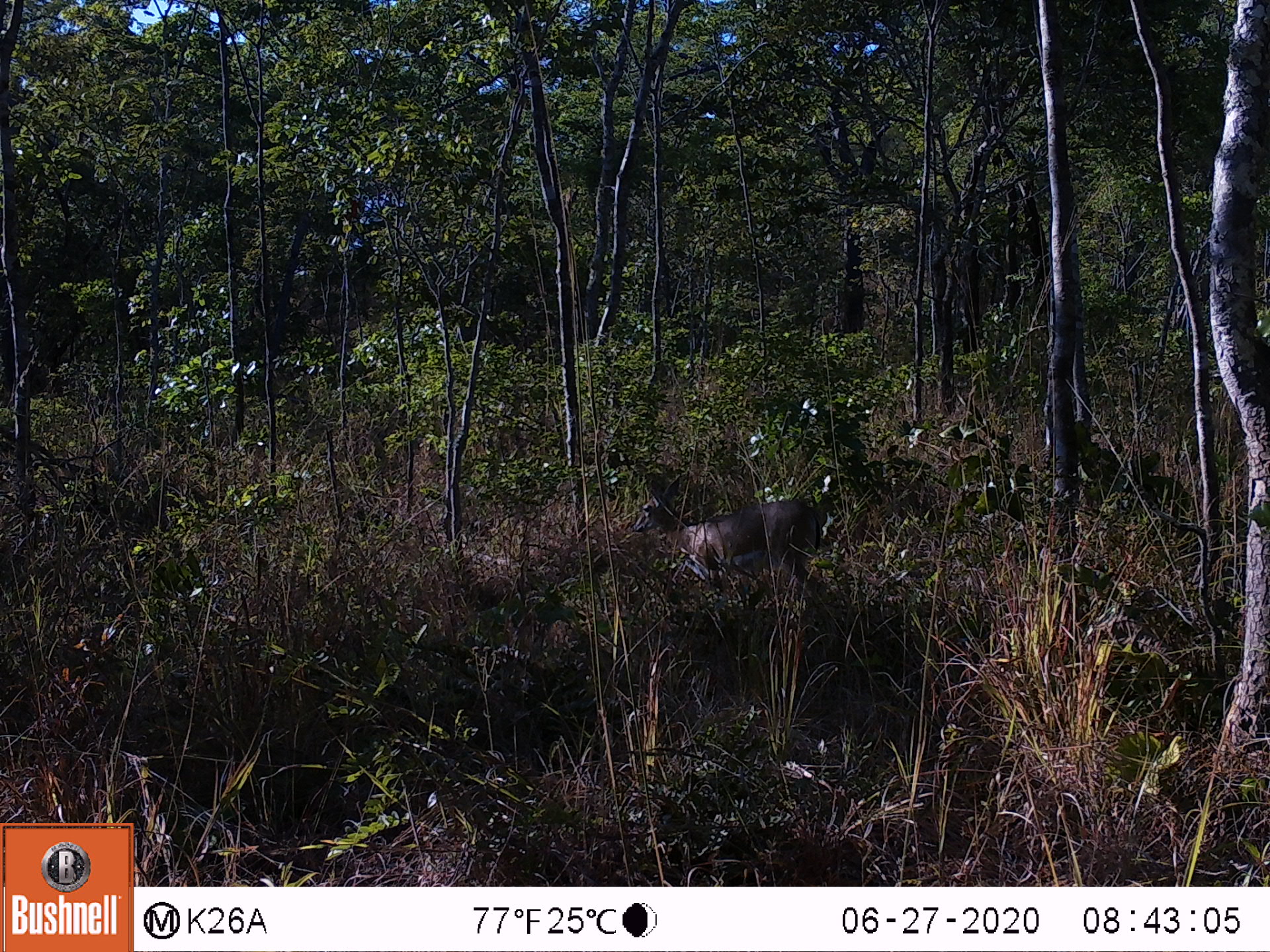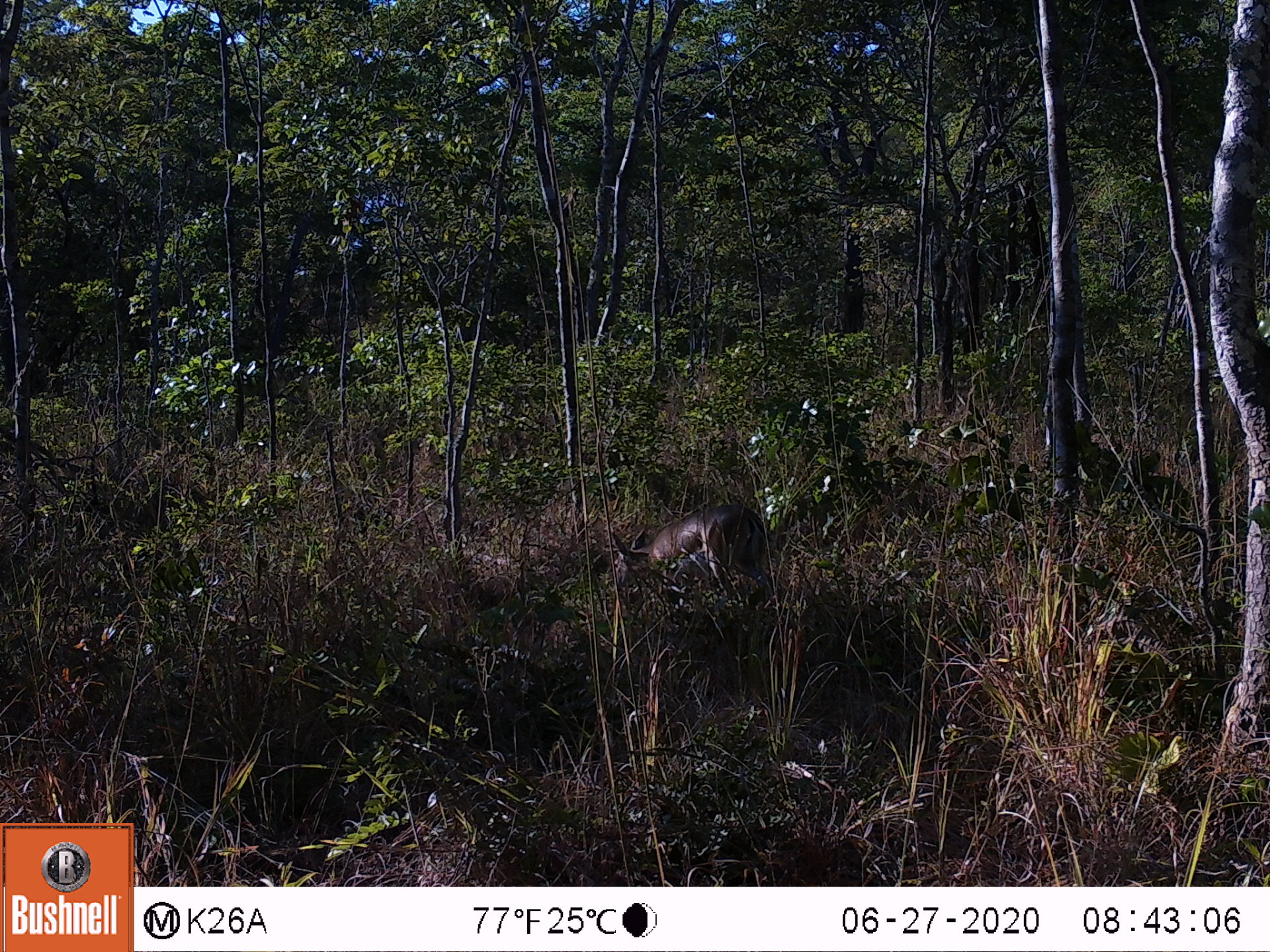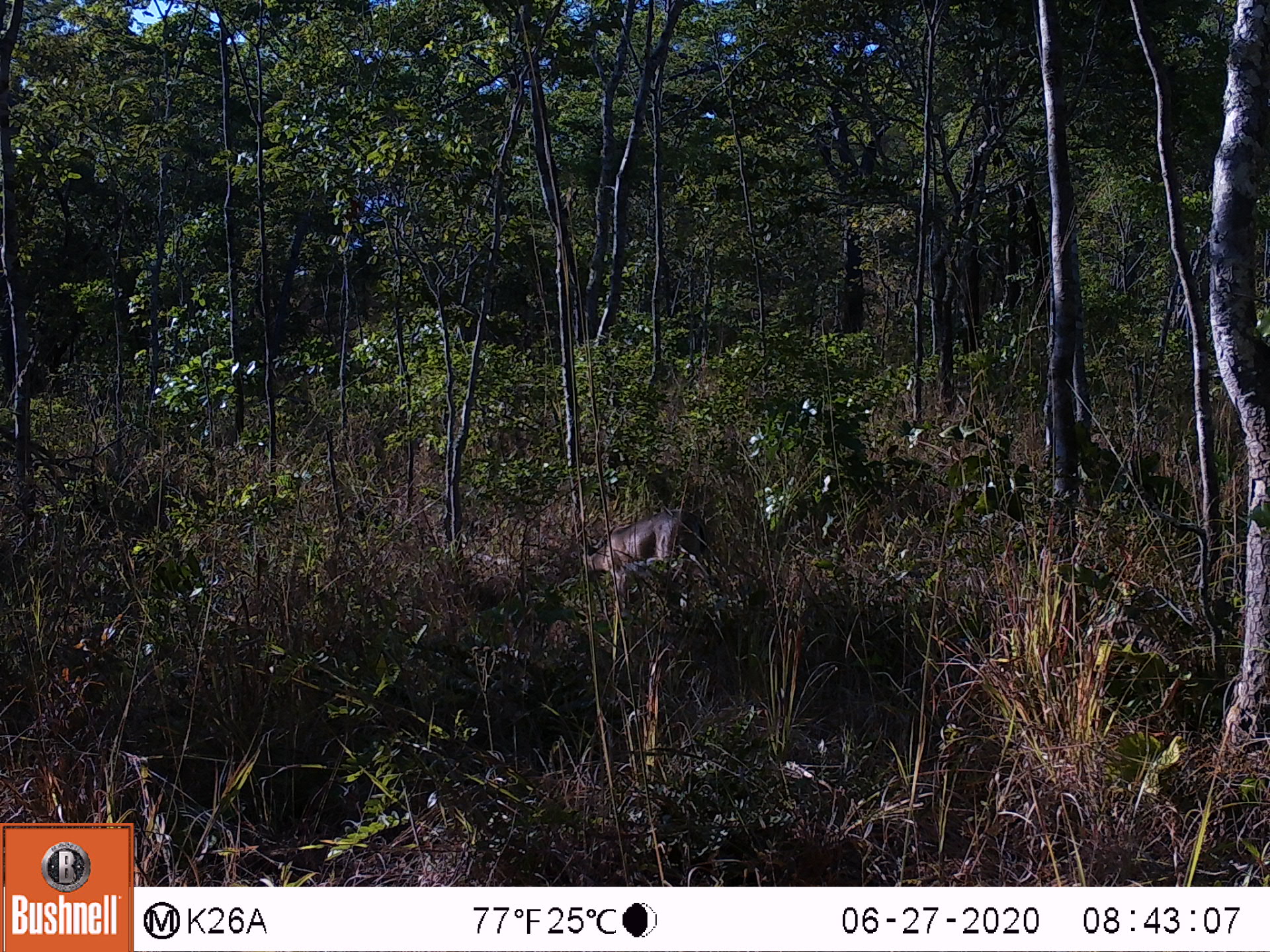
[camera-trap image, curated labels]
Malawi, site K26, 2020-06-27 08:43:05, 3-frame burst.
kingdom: Animalia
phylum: Chordata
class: Mammalia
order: Artiodactyla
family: Bovidae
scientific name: Antilopinae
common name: small antelope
Small antelope (Antilopinae), count 1.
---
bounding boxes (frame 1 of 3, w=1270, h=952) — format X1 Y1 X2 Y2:
small antelope: 635 467 824 586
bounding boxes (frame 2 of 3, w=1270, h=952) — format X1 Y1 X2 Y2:
small antelope: 602 499 764 611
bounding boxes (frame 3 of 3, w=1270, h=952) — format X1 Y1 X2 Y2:
small antelope: 573 508 716 585